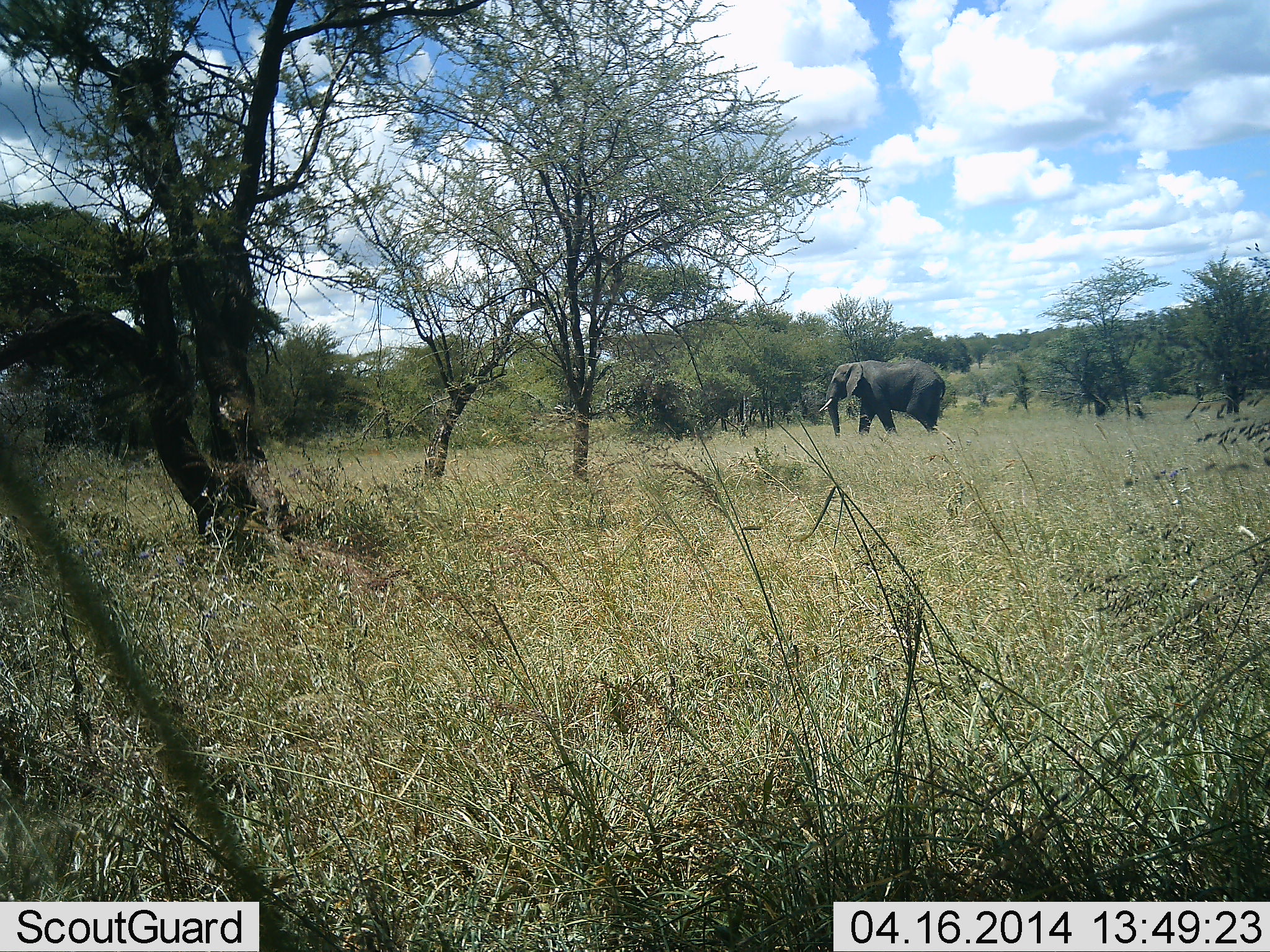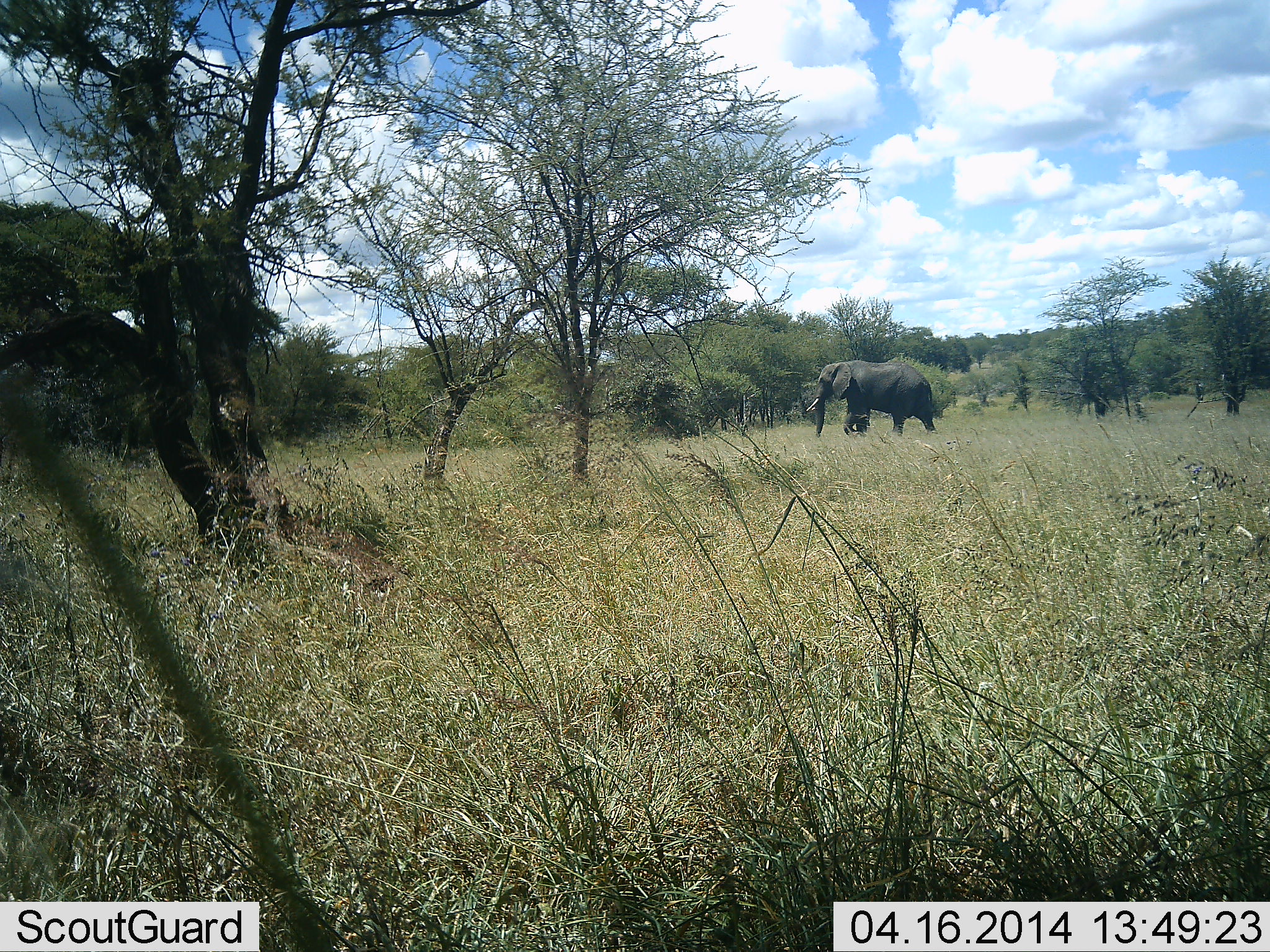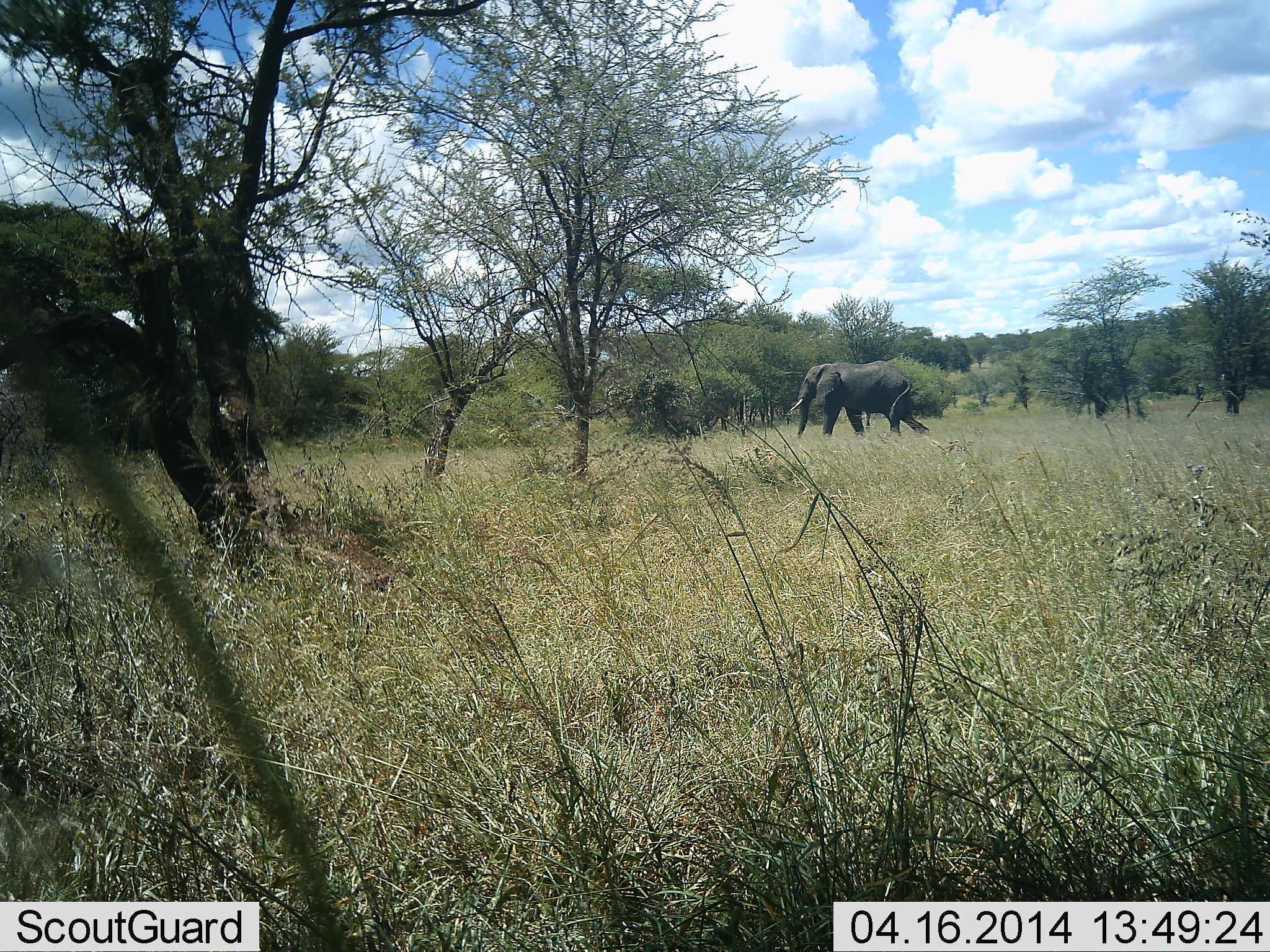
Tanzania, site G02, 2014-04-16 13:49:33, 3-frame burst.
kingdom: Animalia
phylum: Chordata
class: Mammalia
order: Proboscidea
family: Elephantidae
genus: Loxodonta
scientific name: Loxodonta africana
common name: african bush elephant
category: elephant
Elephant (african bush elephant) (Loxodonta africana), count 1. Behavior (volunteer vote fractions): standing 10%, resting 2%, moving 92%, interacting 0%. Young present (vote fraction): 0%. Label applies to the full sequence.